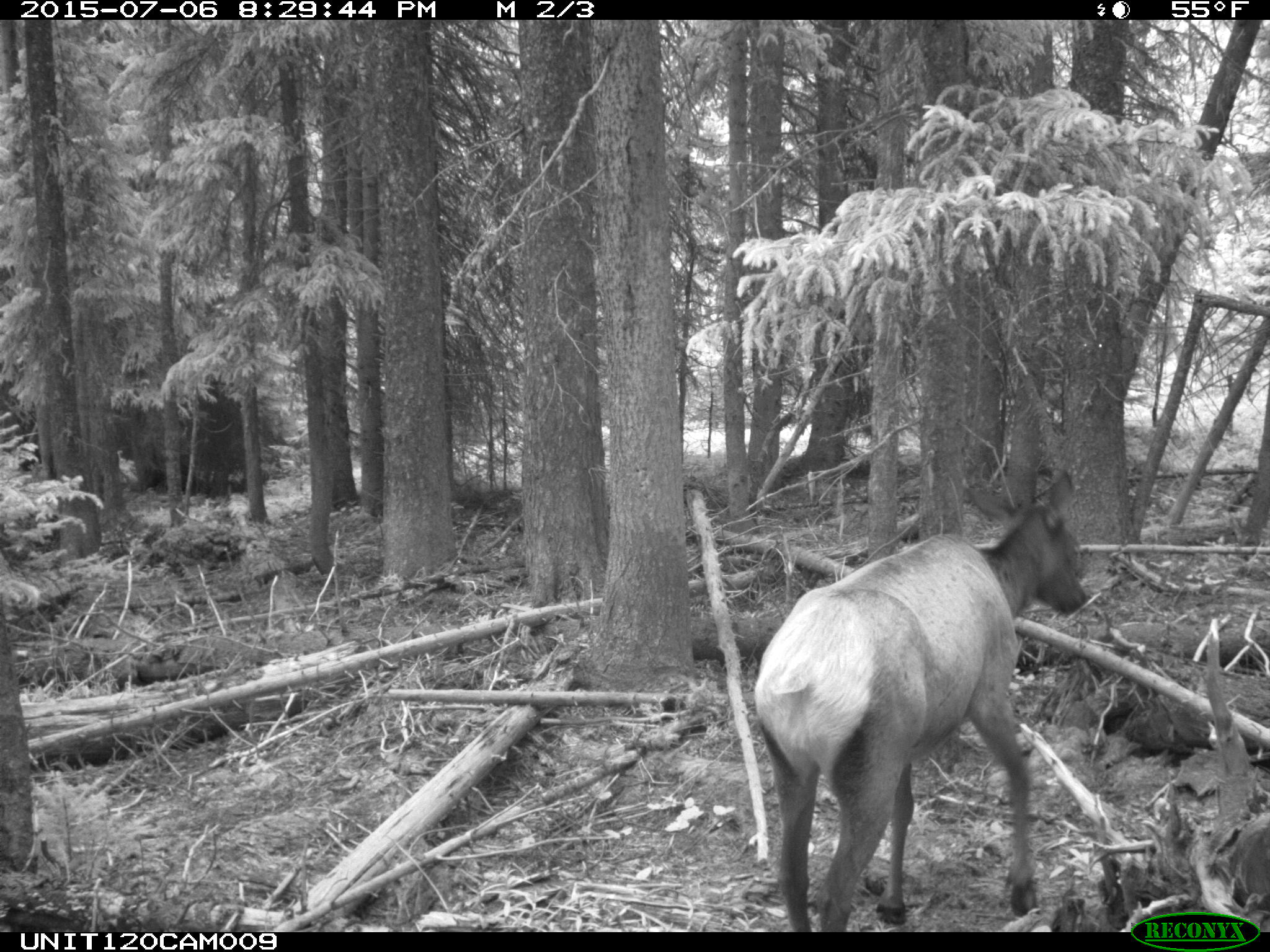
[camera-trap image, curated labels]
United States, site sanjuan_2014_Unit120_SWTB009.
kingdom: Animalia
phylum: Chordata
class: Mammalia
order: Artiodactyla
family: Cervidae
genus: Cervus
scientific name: Cervus elaphus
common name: red deer